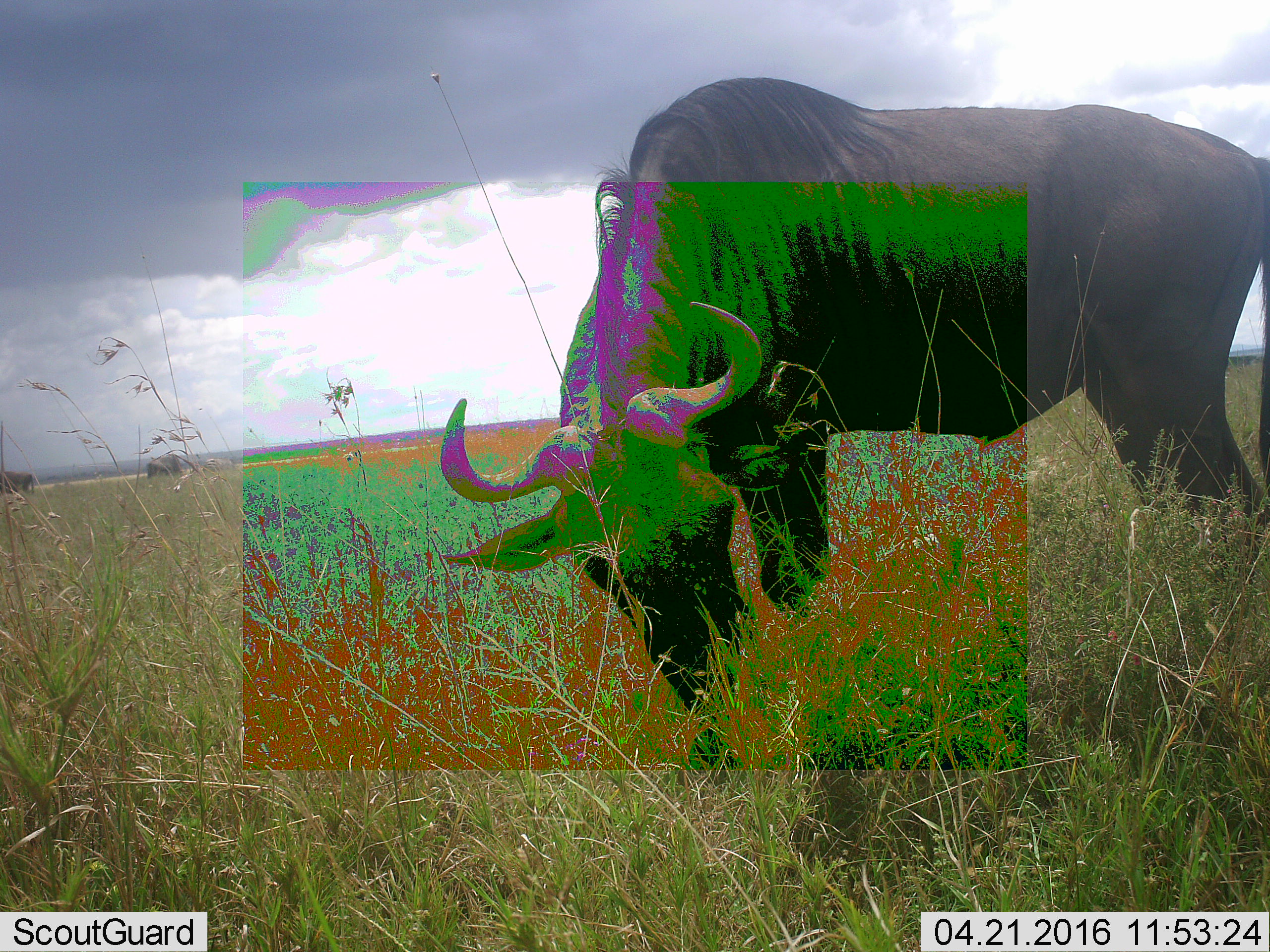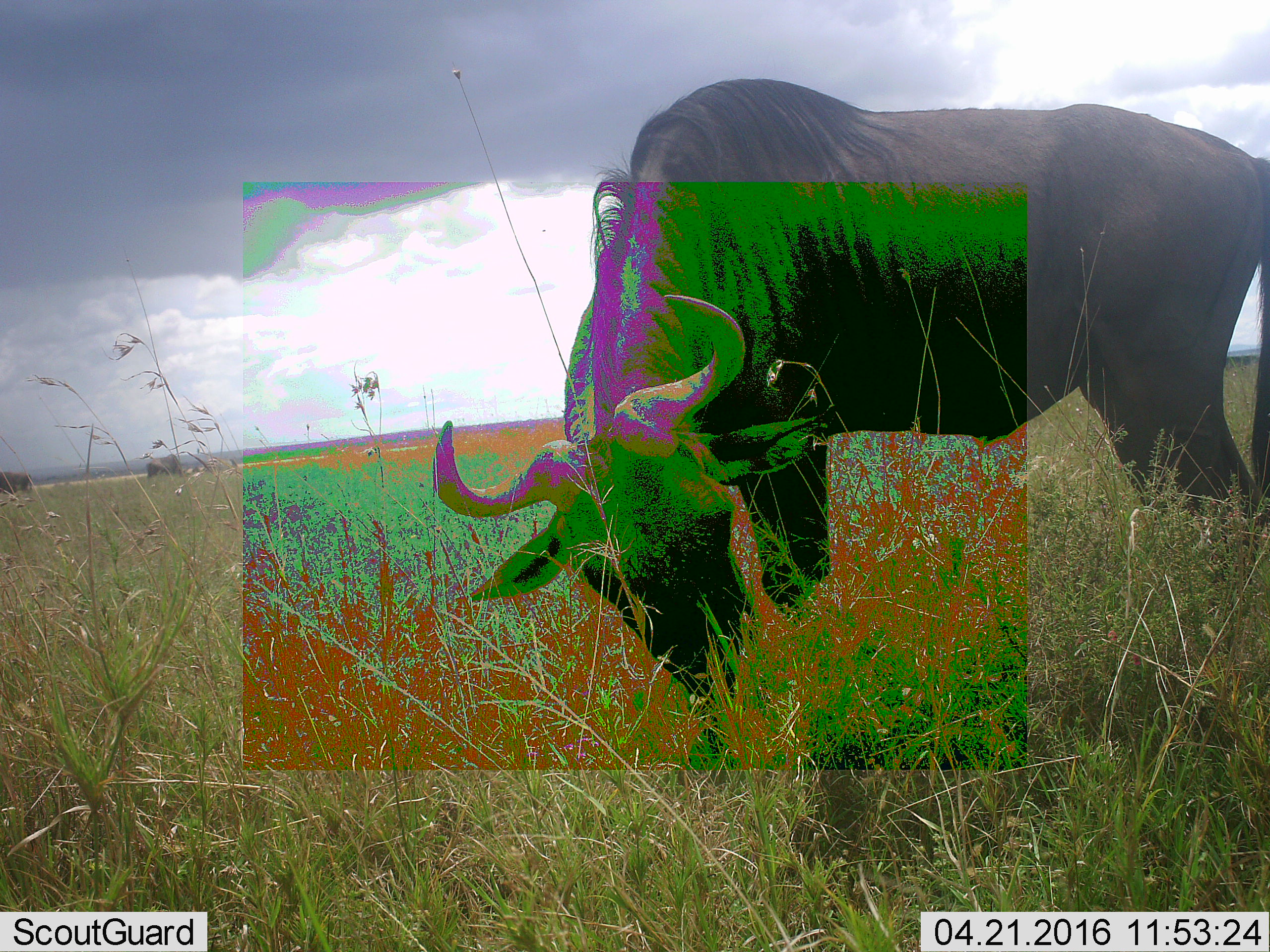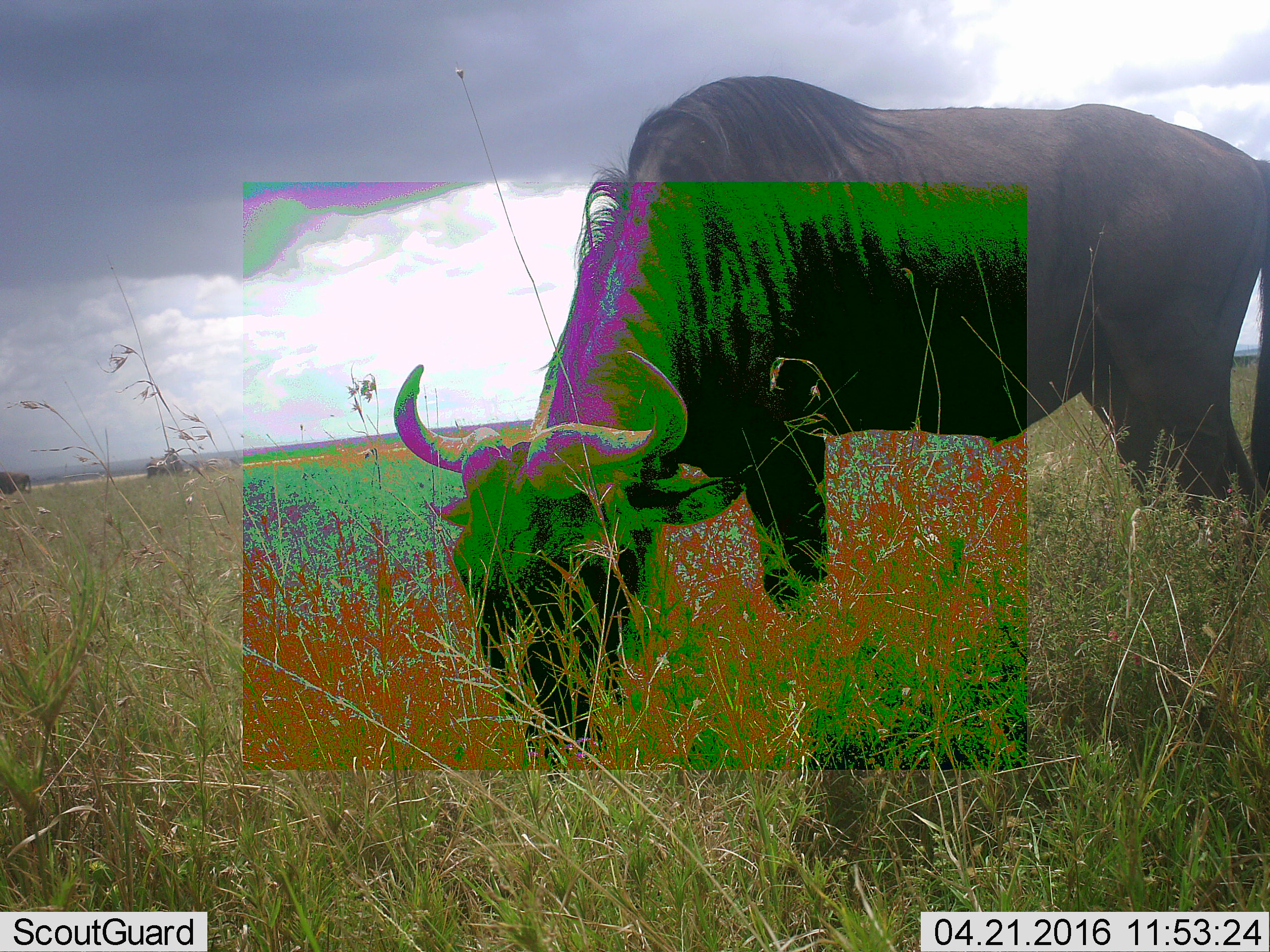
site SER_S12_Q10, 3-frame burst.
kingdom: Animalia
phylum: Chordata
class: Mammalia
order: Artiodactyla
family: Bovidae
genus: Connochaetes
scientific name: Connochaetes taurinus taurinus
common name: blue wildebeest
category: wildebeestblue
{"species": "wildebeestblue (blue wildebeest) (Connochaetes taurinus taurinus)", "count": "1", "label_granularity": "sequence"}